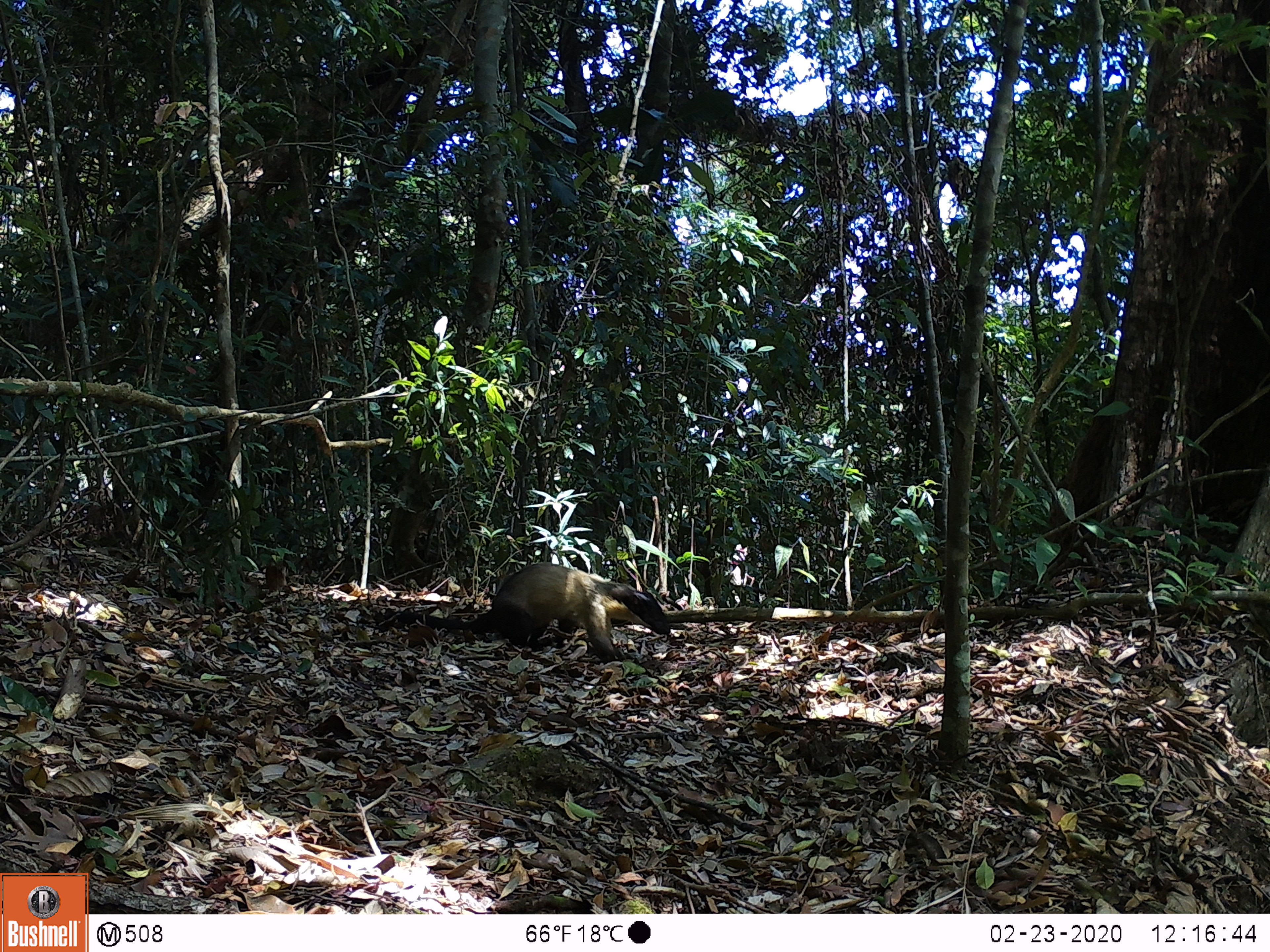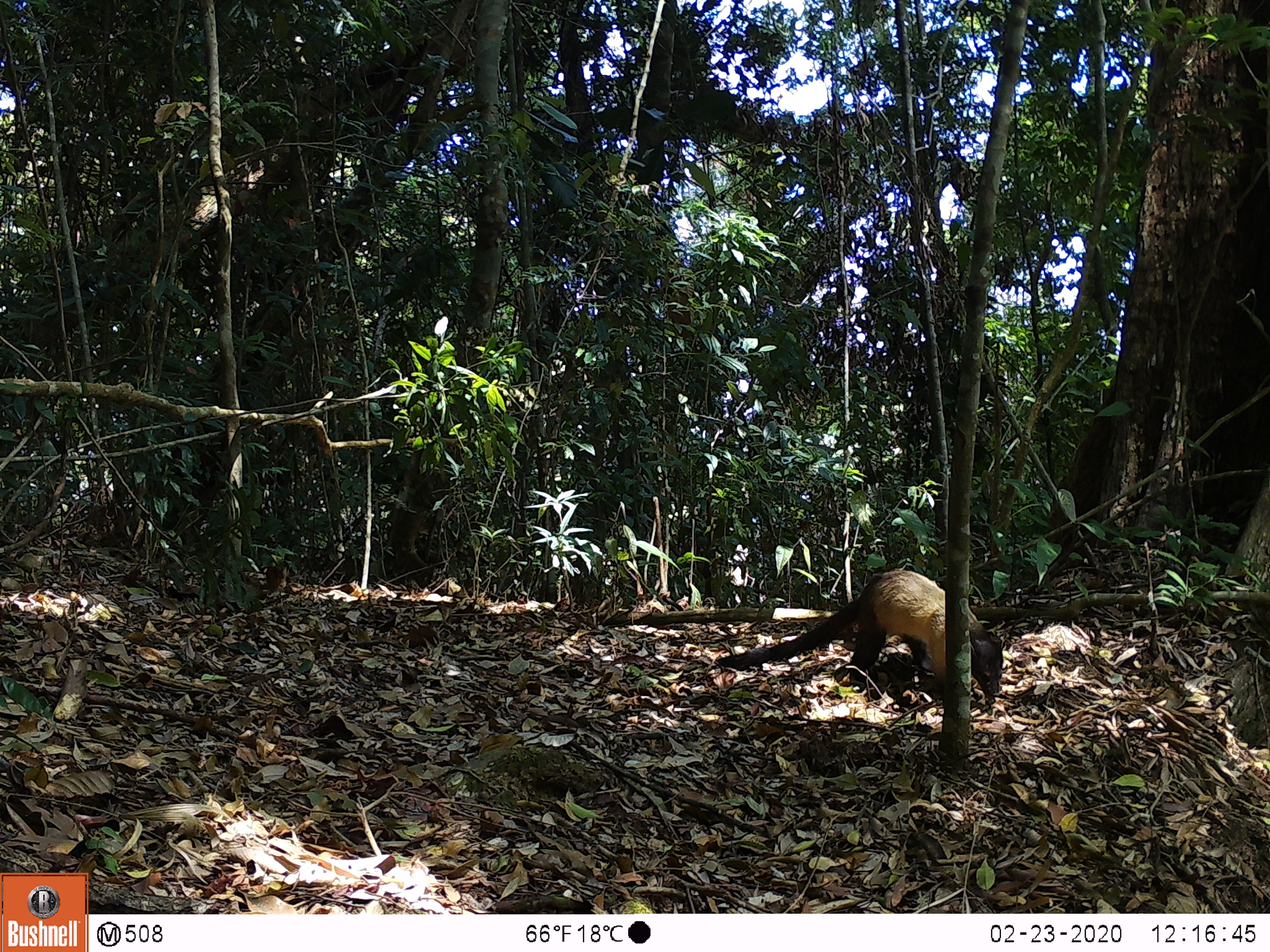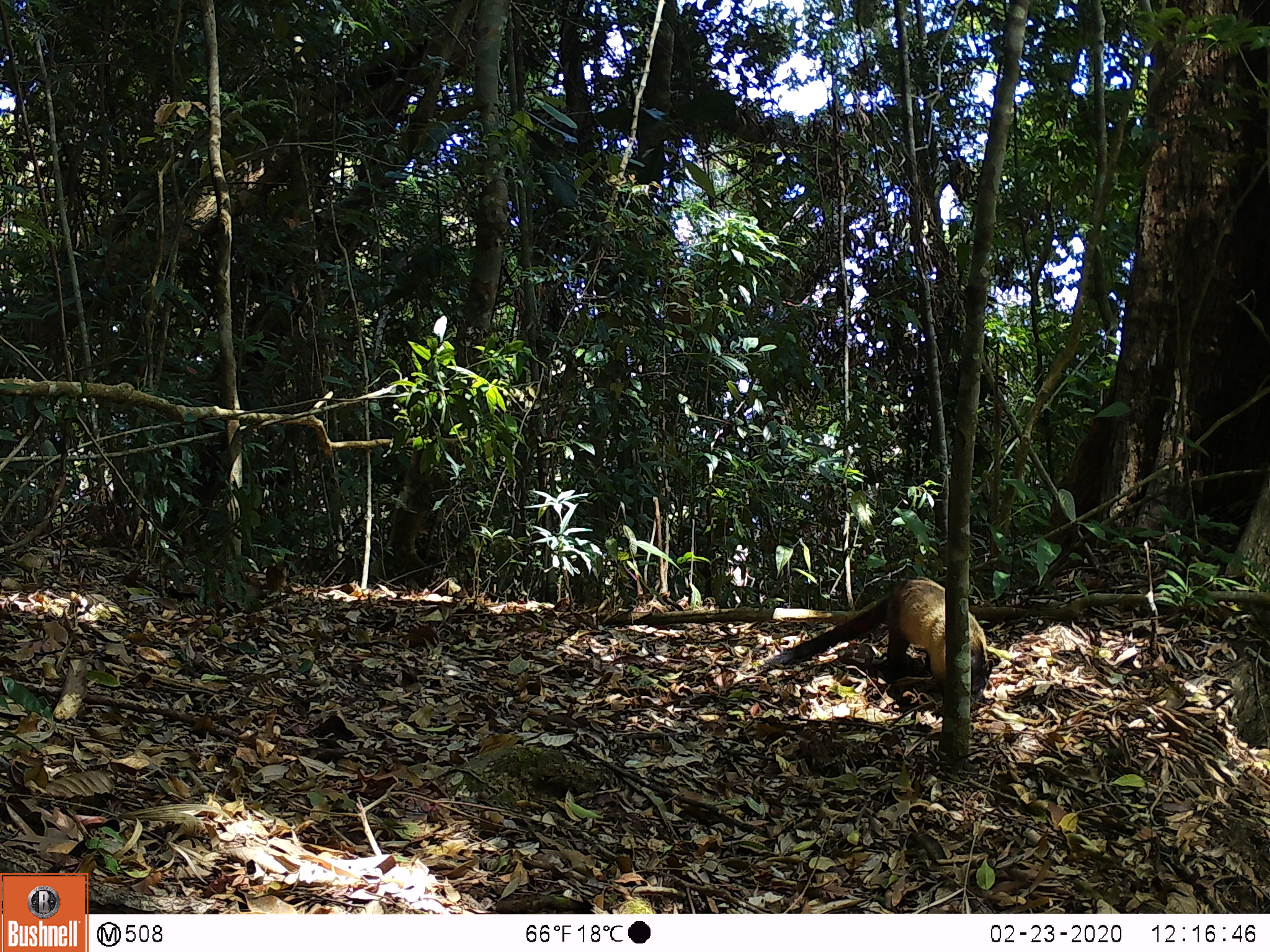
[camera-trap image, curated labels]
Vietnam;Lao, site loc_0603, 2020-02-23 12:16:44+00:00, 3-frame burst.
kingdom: Animalia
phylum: Chordata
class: Mammalia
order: Carnivora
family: Mustelidae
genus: Martes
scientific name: Martes flavigula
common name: yellow-throated marten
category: yellow throated marten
Yellow throated marten (yellow-throated marten) (Martes flavigula). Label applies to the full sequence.